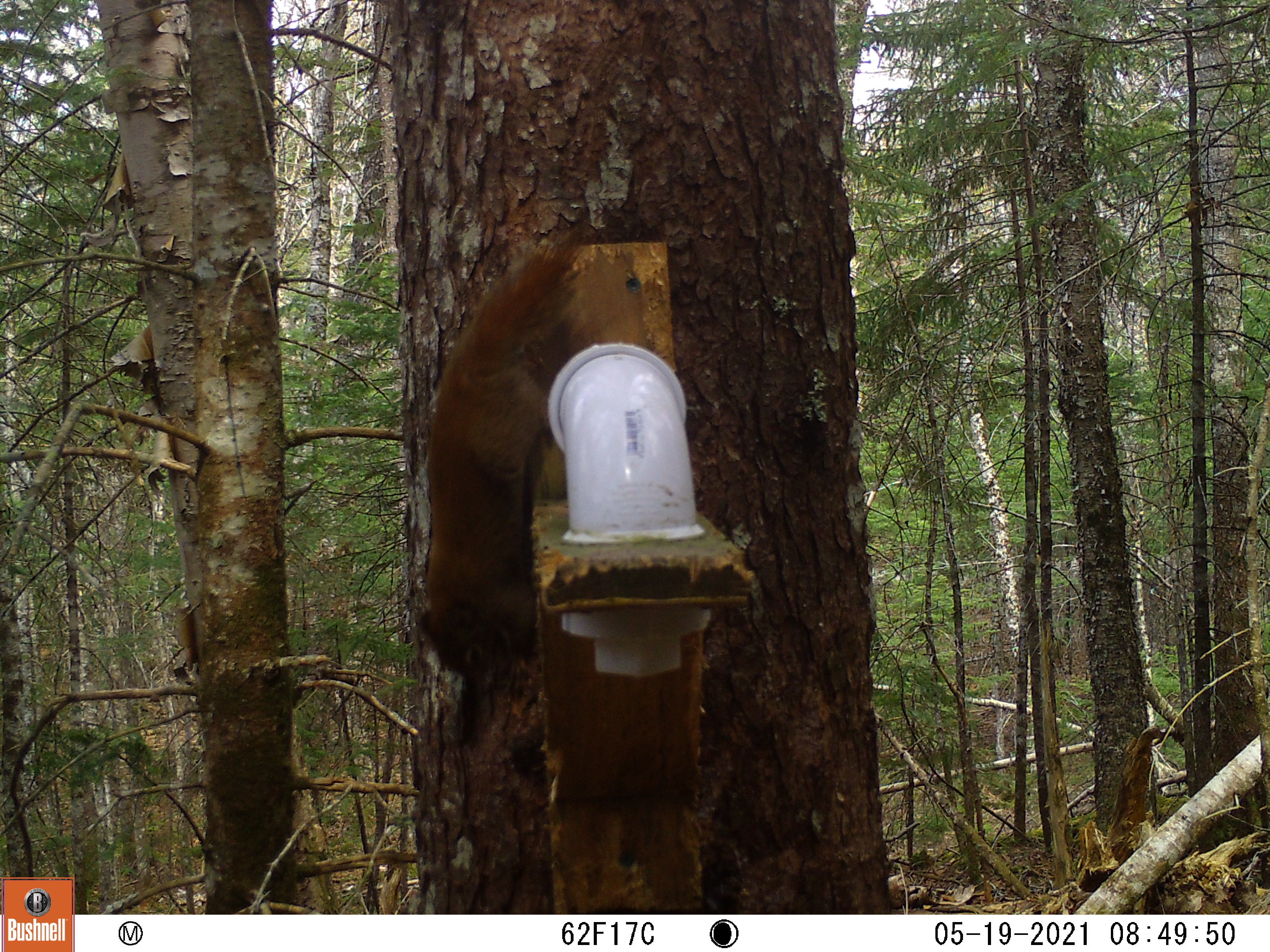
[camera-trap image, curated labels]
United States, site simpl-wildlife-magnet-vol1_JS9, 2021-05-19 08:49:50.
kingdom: Animalia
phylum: Chordata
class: Mammalia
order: Rodentia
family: Sciuridae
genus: Tamiasciurus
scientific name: Tamiasciurus hudsonicus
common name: red squirrel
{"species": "red squirrel (Tamiasciurus hudsonicus)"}